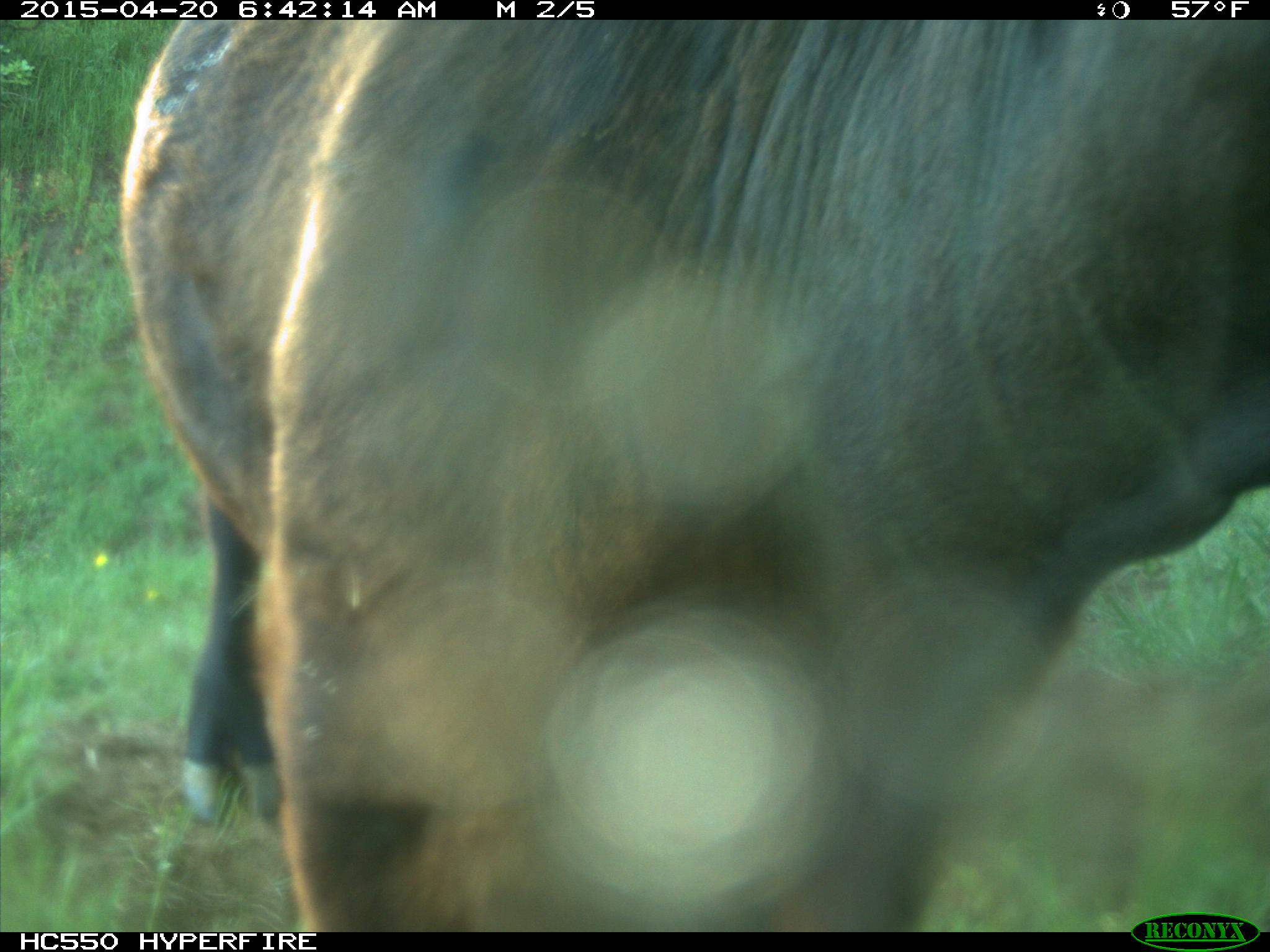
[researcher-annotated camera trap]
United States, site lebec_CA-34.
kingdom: Animalia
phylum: Chordata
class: Mammalia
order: Artiodactyla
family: Bovidae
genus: Bos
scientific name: Bos taurus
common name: domestic cow